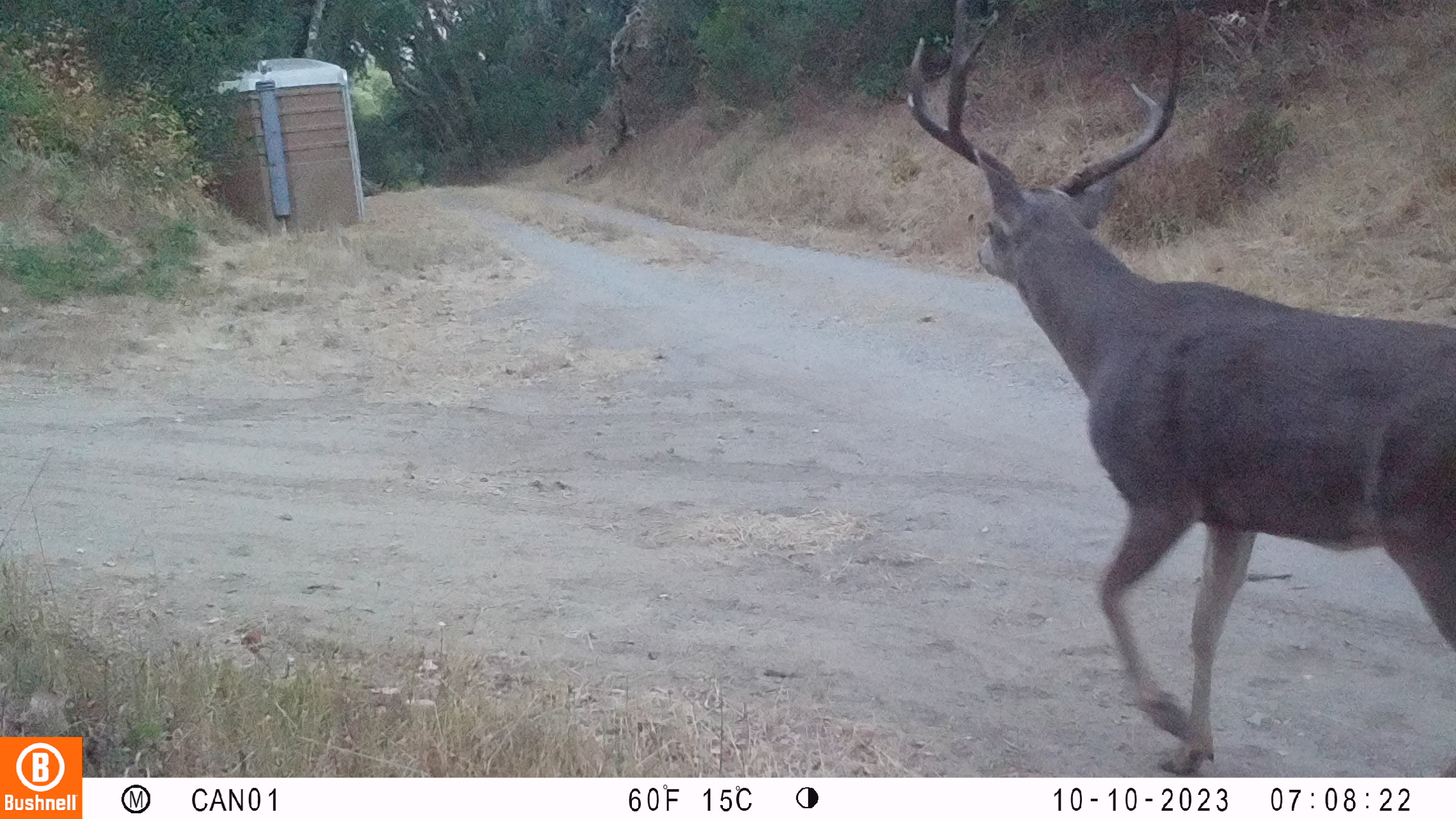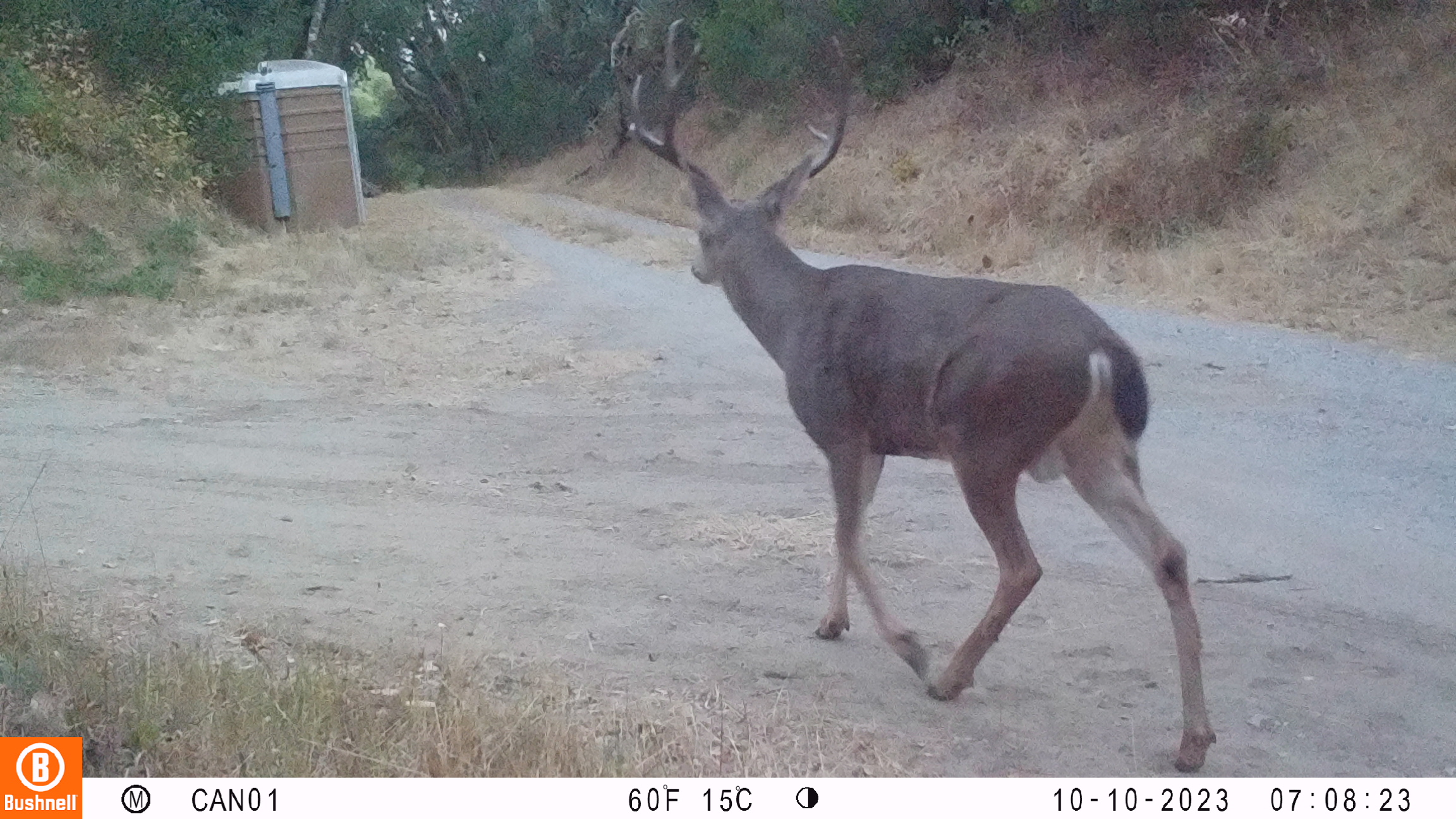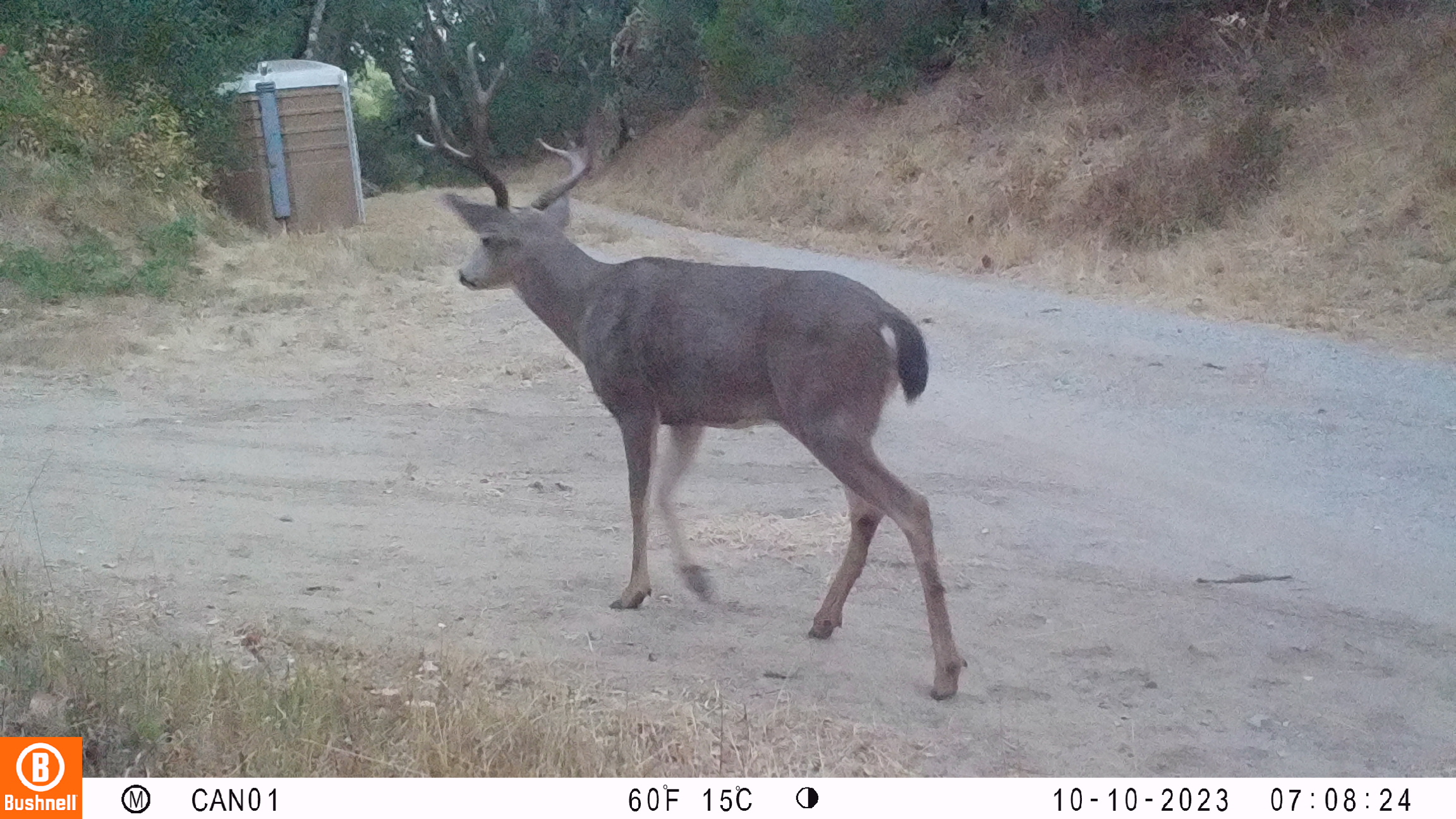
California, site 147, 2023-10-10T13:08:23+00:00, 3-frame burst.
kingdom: Animalia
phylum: Chordata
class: Mammalia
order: Artiodactyla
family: Cervidae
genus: Odocoileus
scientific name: Odocoileus hemionus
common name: mule deer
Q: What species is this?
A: Mule deer (Odocoileus hemionus).